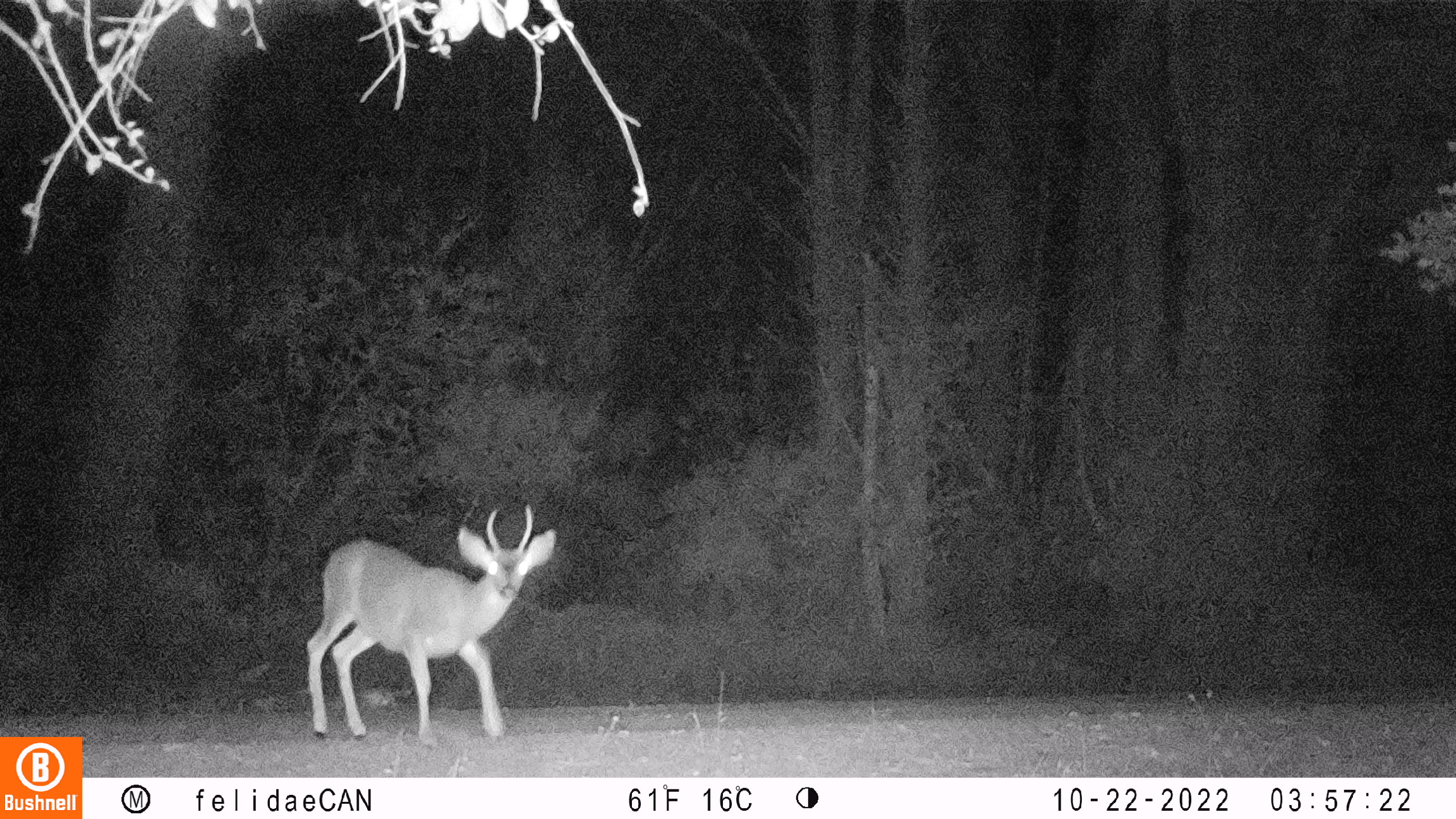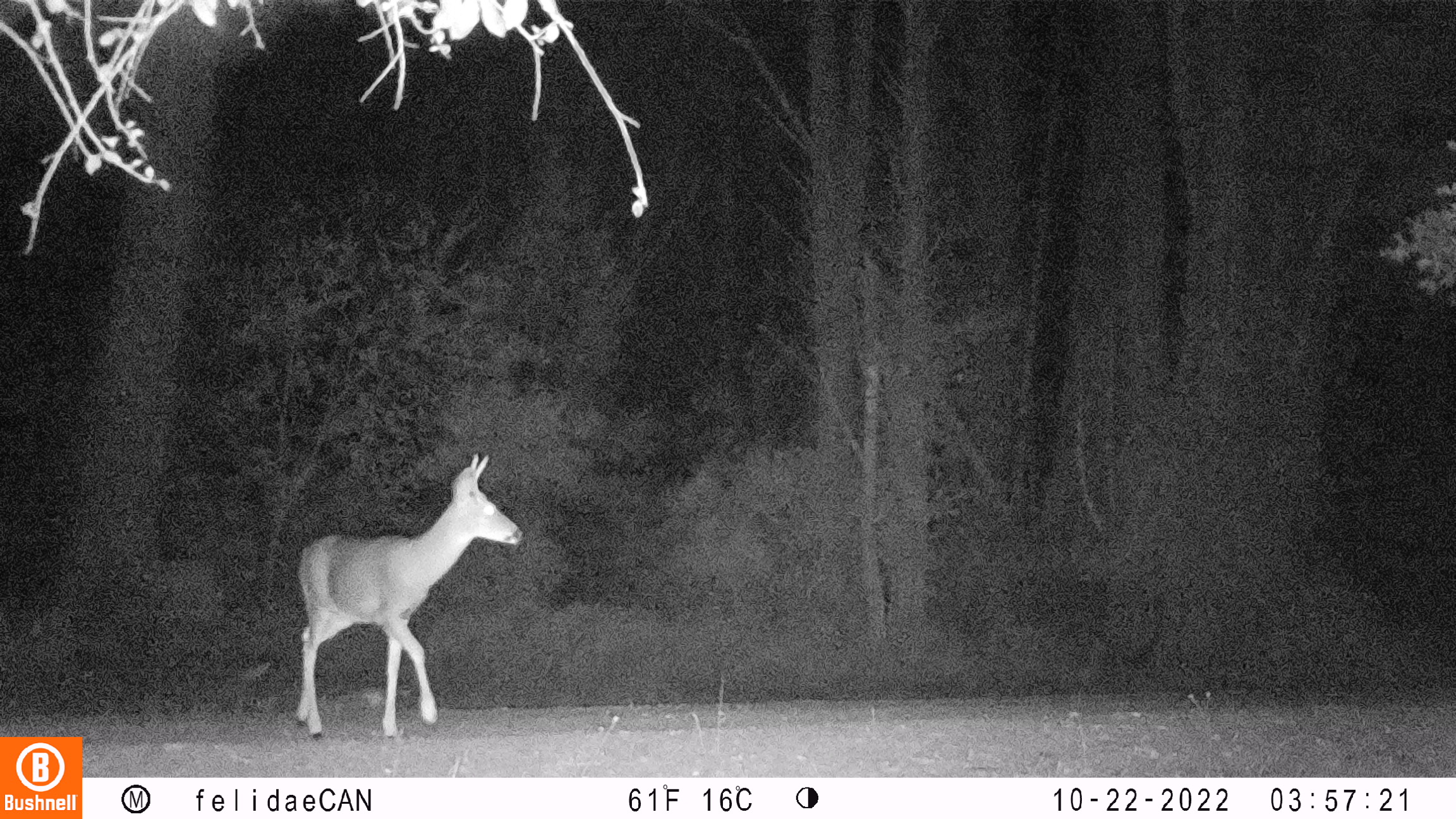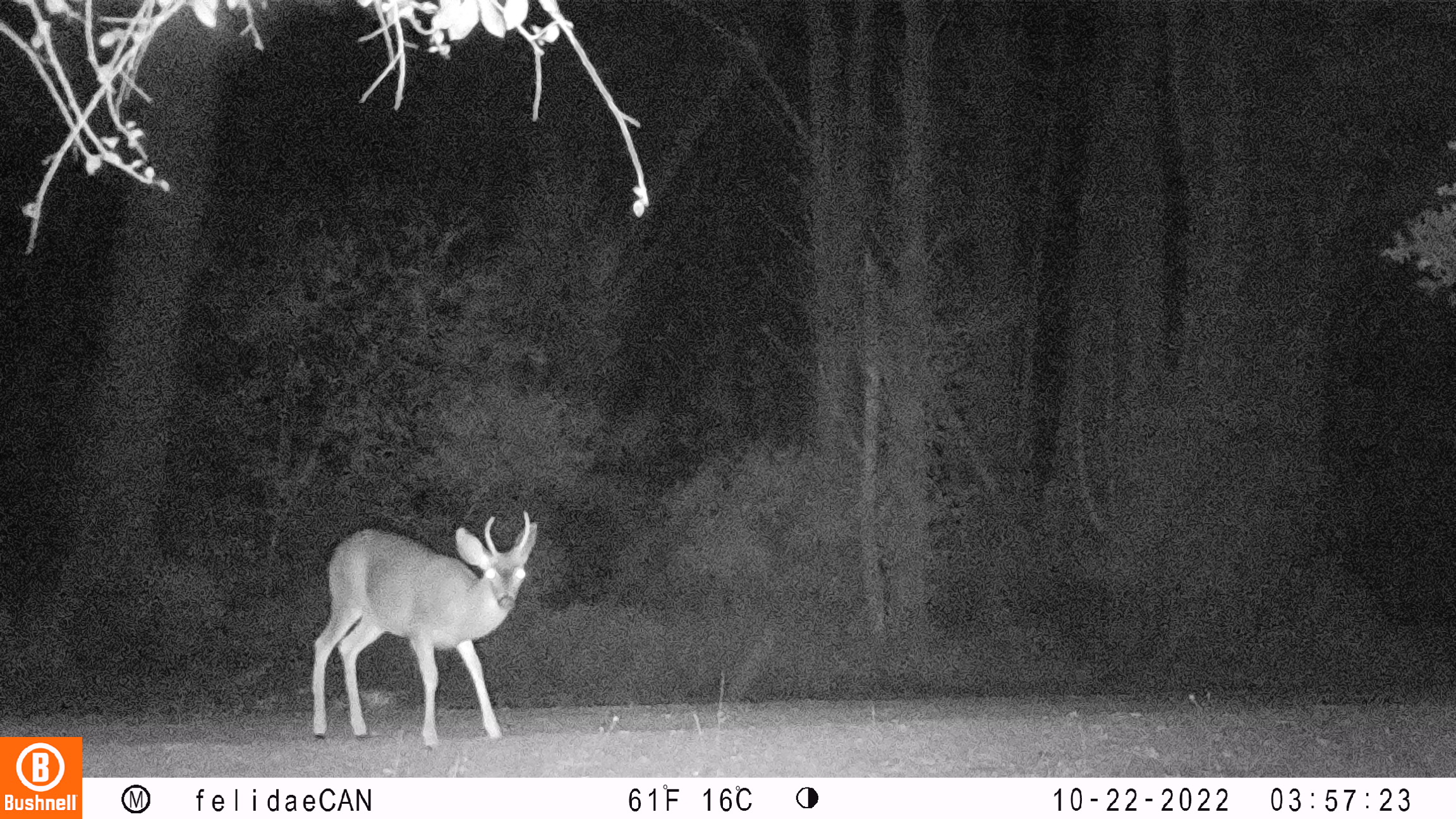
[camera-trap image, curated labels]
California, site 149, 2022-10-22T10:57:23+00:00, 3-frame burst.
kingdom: Animalia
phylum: Chordata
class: Mammalia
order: Artiodactyla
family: Cervidae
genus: Odocoileus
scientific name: Odocoileus hemionus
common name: mule deer